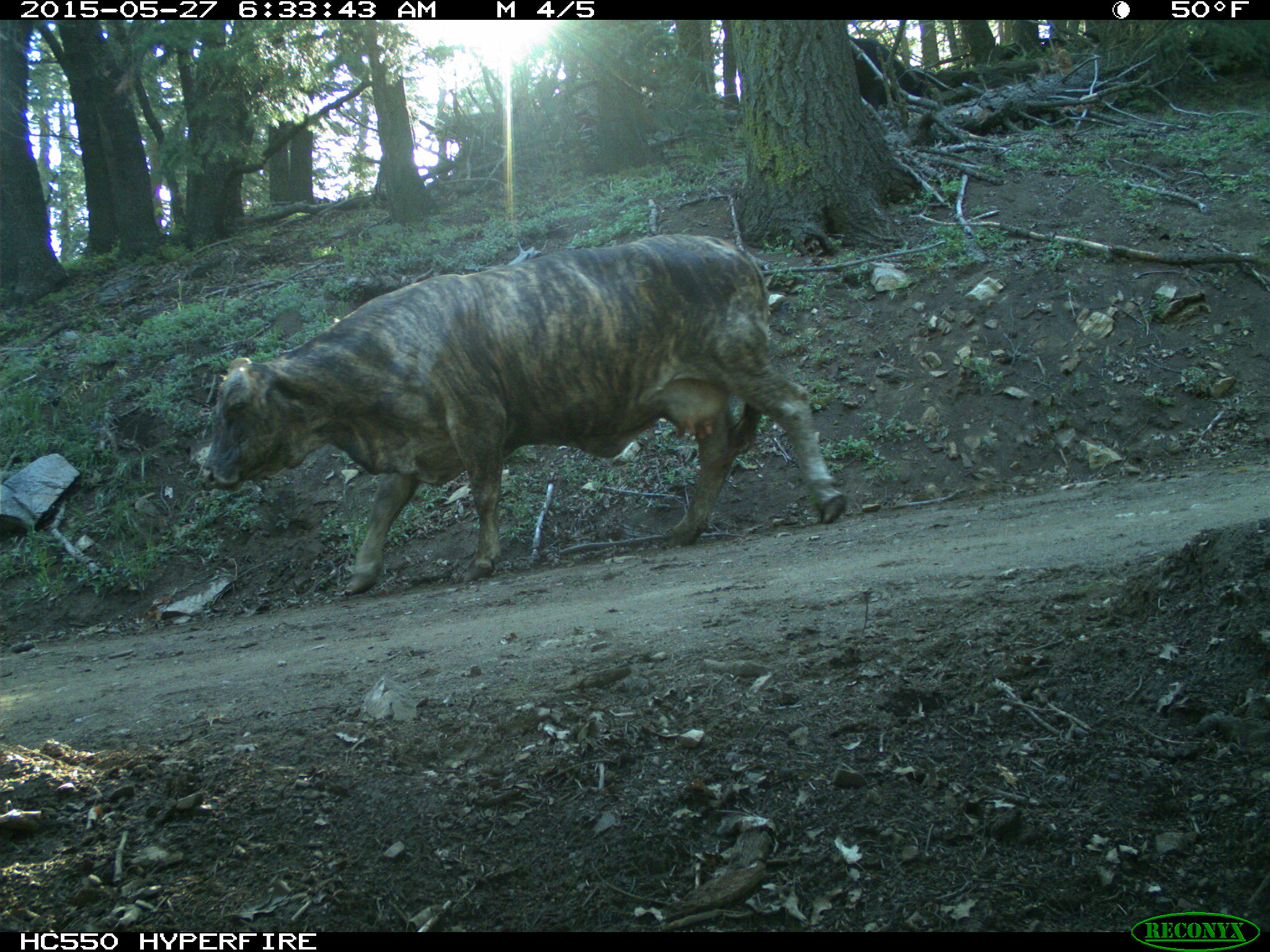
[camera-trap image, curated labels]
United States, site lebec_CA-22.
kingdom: Animalia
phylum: Chordata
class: Mammalia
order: Artiodactyla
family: Bovidae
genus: Bos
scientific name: Bos taurus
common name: domestic cow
Bos taurus (domestic cow).